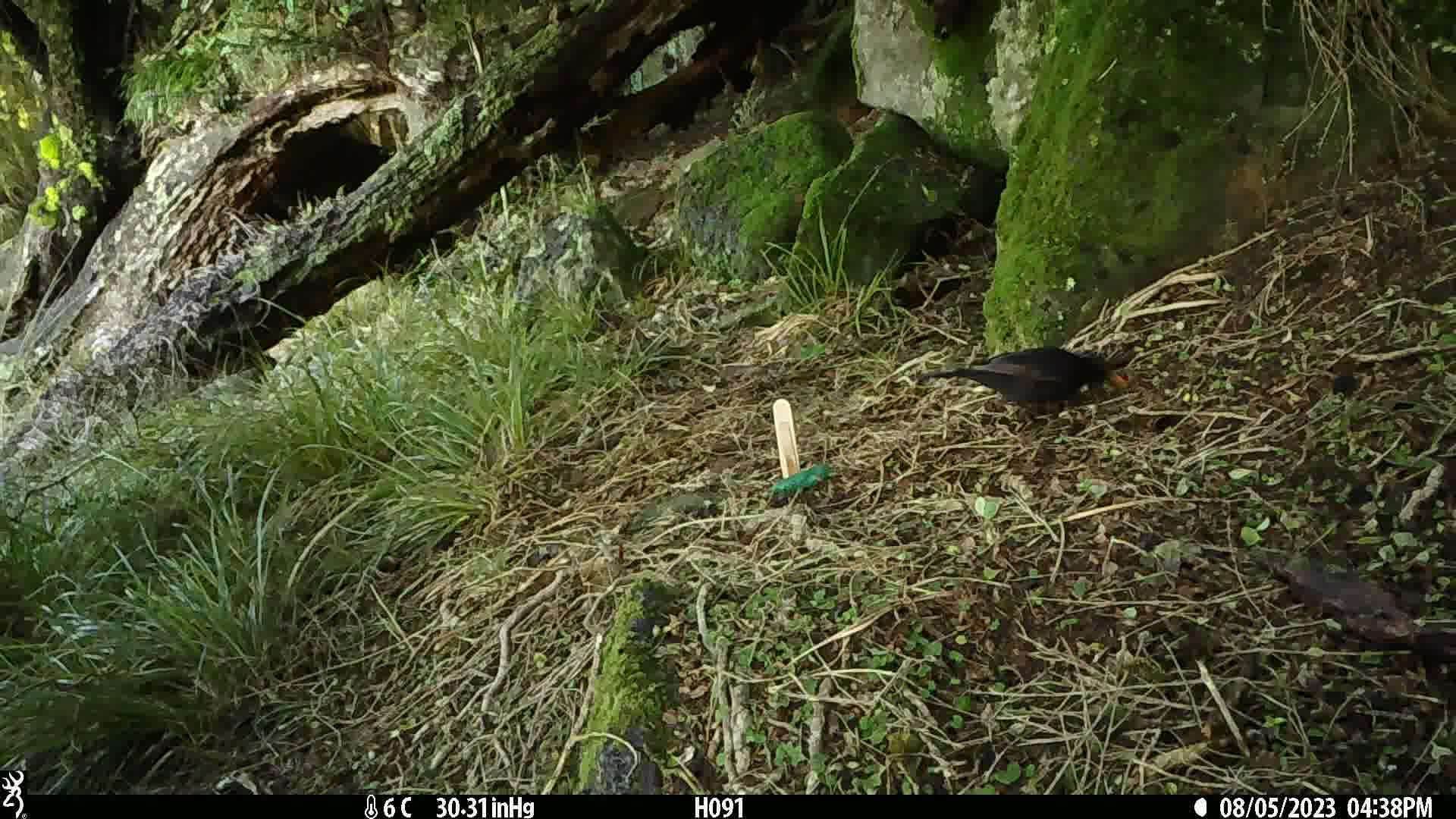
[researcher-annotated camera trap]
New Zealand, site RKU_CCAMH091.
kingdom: Animalia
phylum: Chordata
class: Aves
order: Passeriformes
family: Turdidae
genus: Turdus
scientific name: Turdus merula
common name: eurasian blackbird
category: blackbird